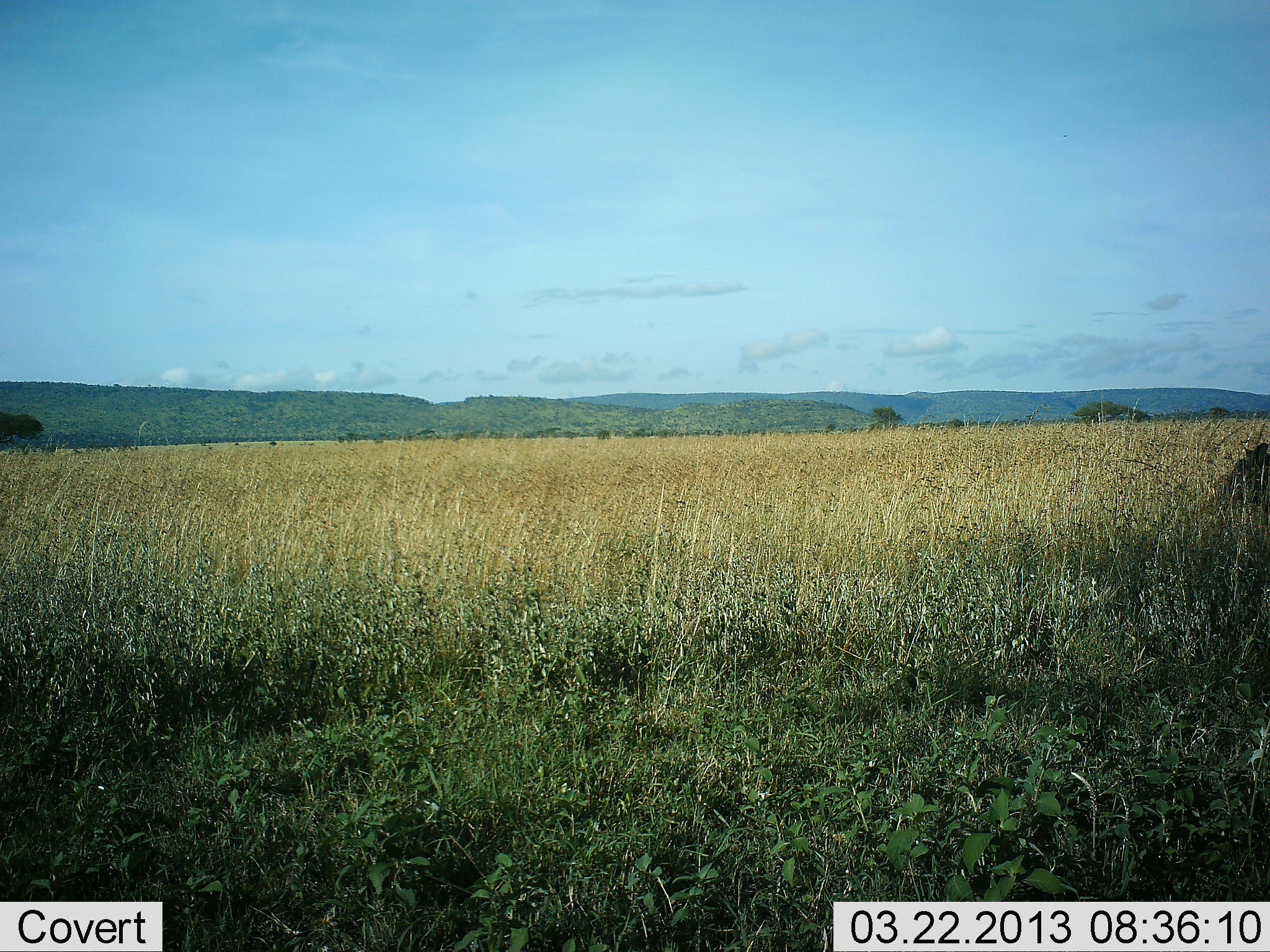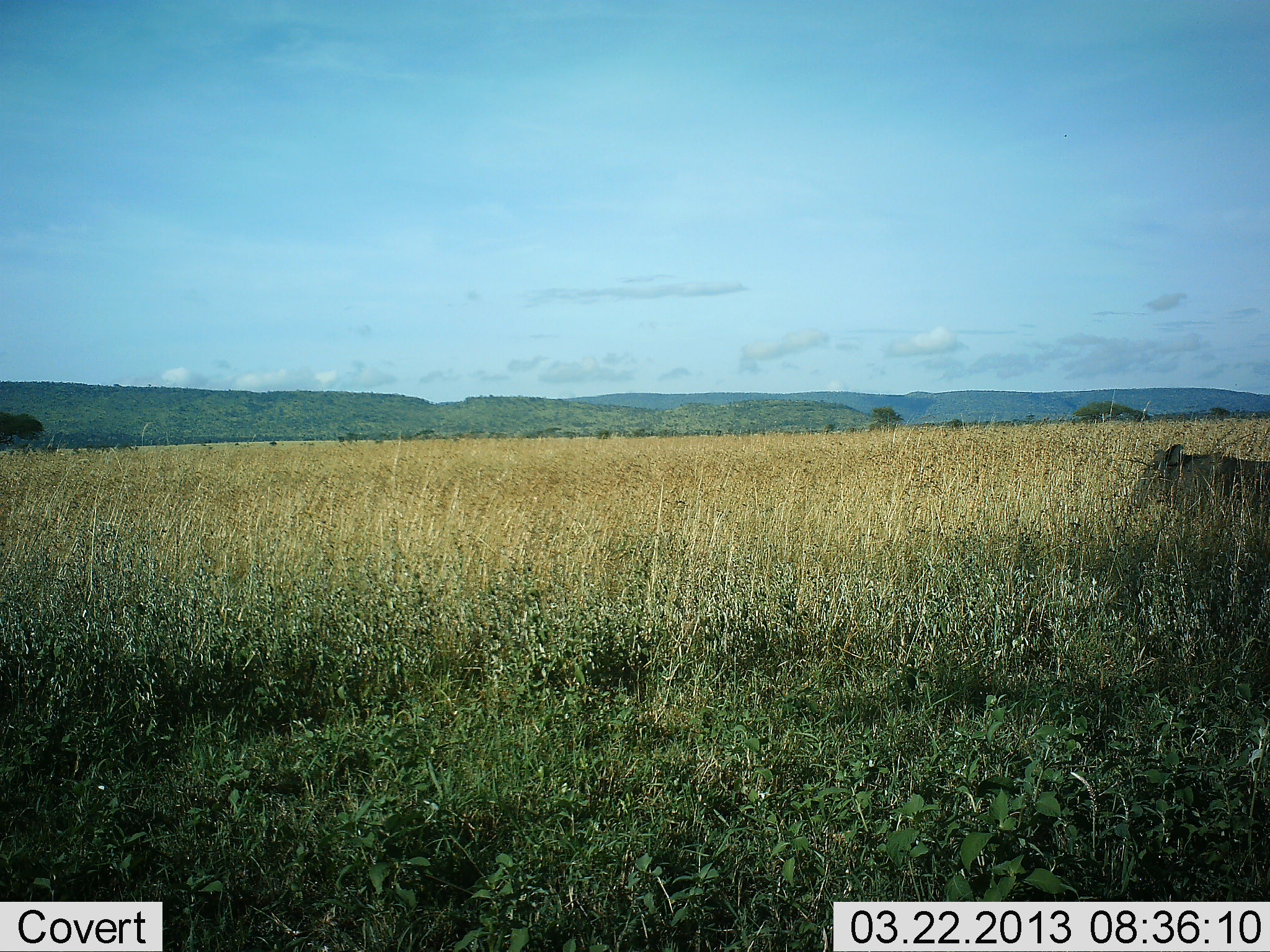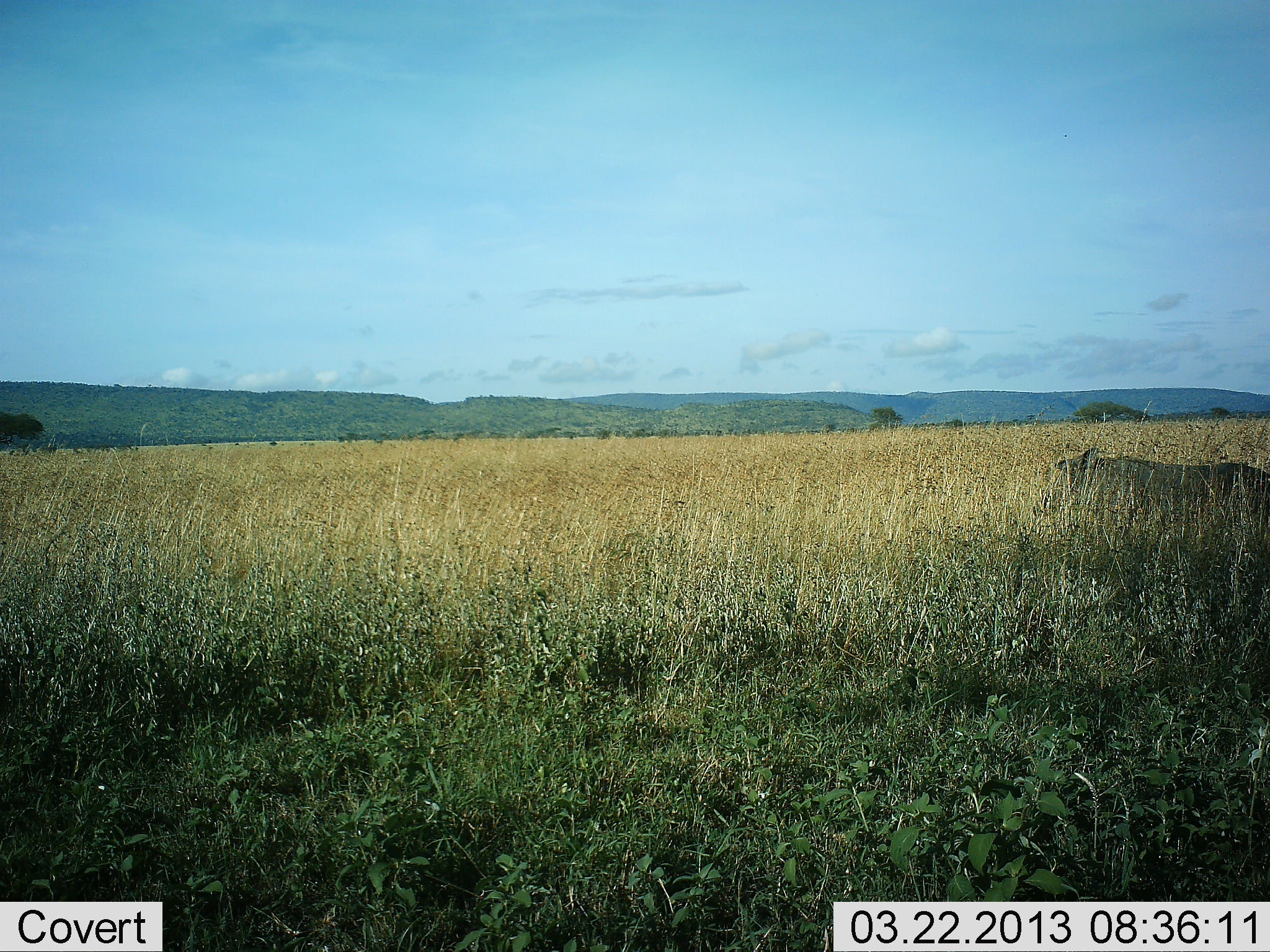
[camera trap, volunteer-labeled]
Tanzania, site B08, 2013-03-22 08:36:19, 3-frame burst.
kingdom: Animalia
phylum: Chordata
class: Mammalia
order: Artiodactyla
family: Suidae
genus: Phacochoerus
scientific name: Phacochoerus africanus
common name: warthog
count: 1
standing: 3%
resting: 0%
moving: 100%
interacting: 0%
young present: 0%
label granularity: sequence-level